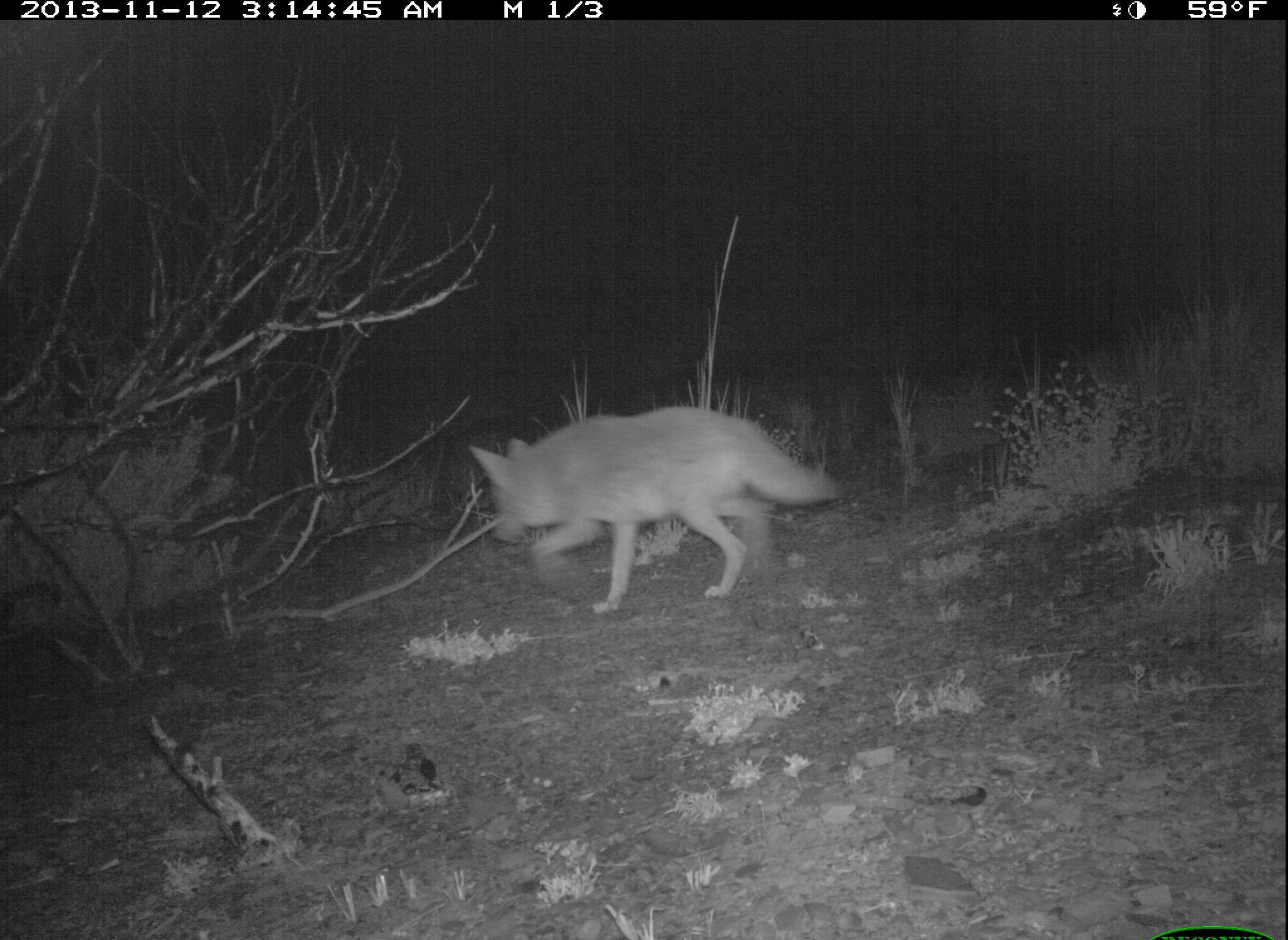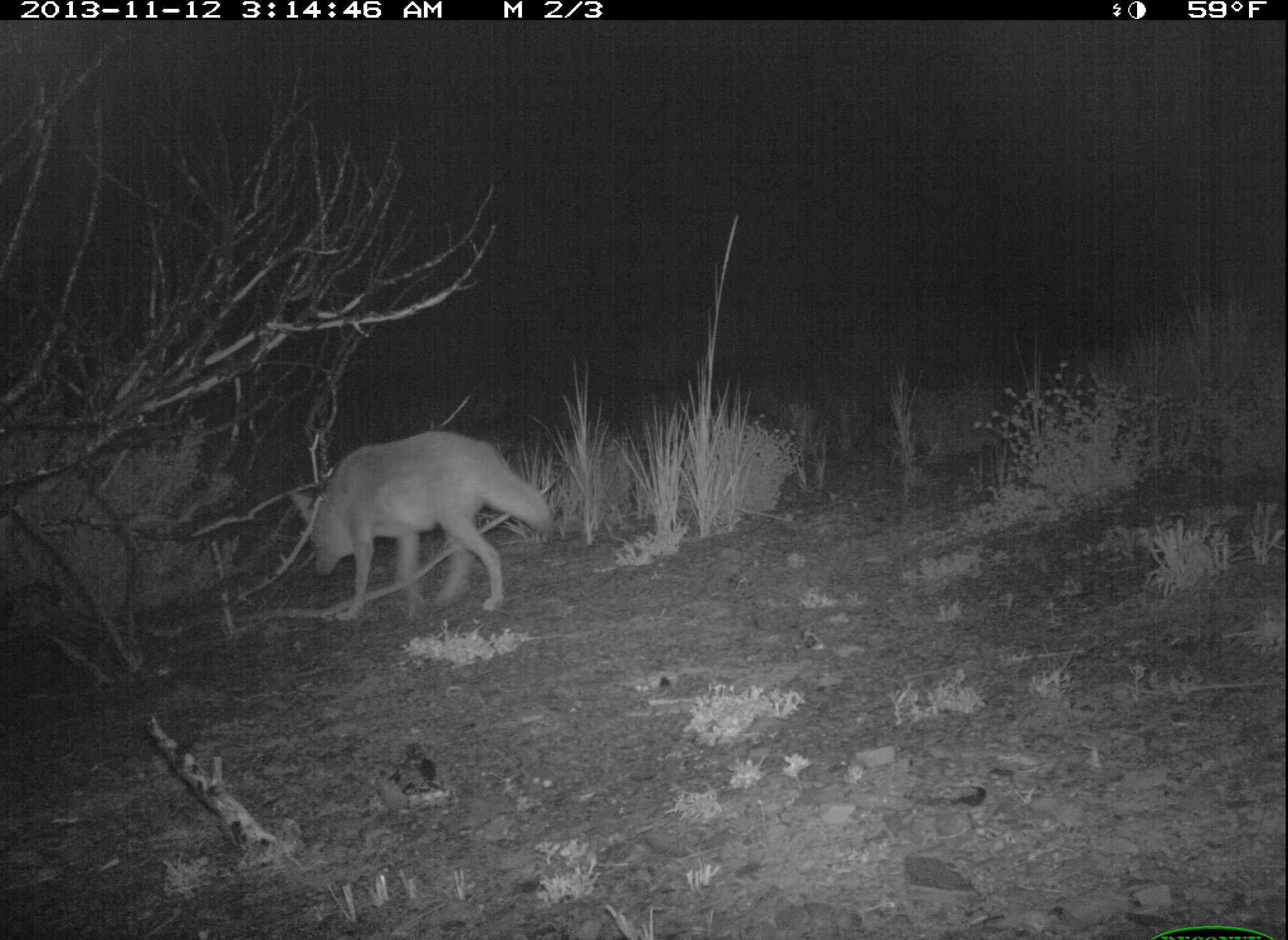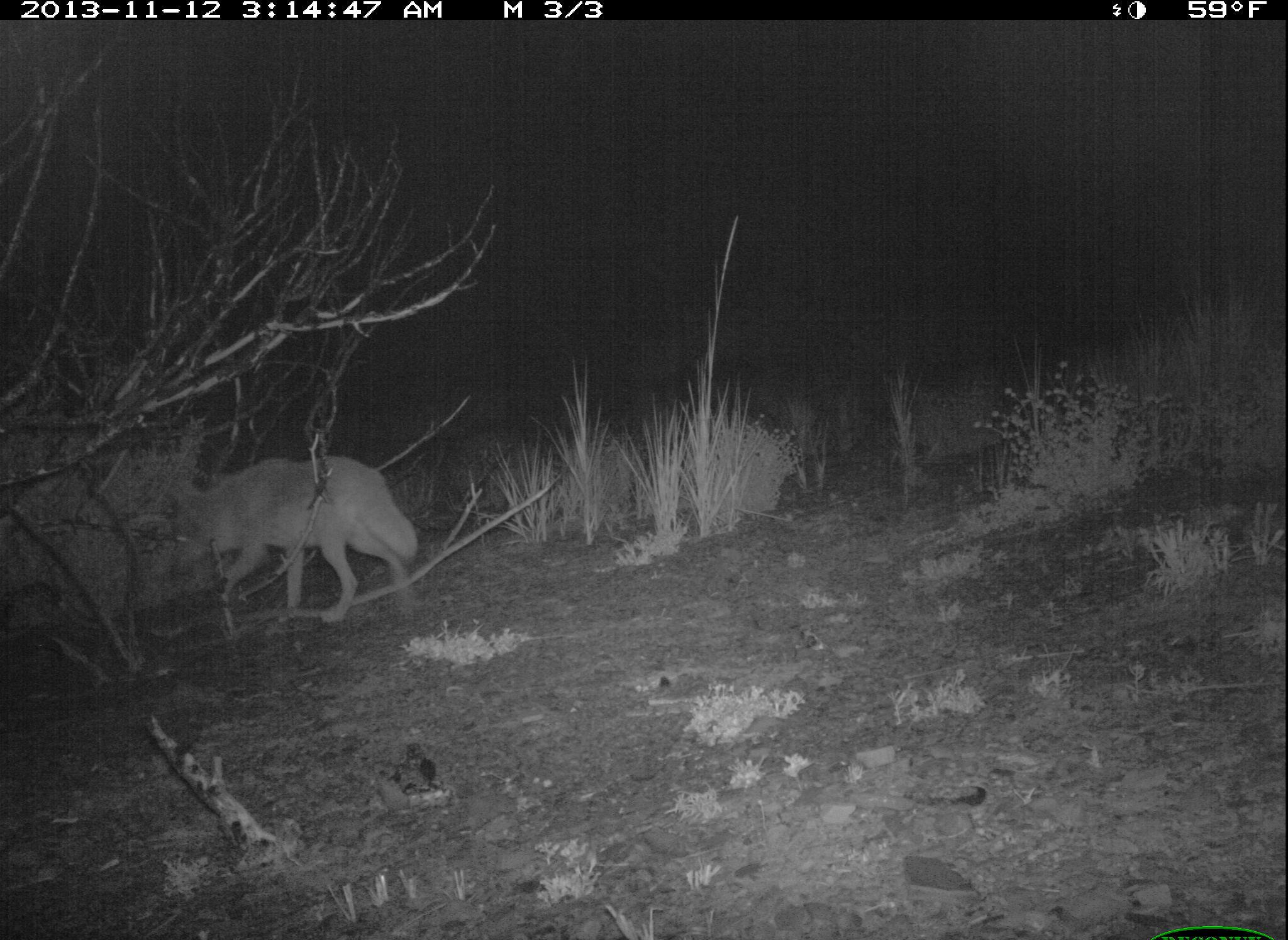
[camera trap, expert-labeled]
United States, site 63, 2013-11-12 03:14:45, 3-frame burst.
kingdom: Animalia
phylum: Chordata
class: Mammalia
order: Carnivora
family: Canidae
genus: Canis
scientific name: Canis latrans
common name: coyote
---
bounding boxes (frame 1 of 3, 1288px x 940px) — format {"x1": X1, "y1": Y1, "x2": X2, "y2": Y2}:
coyote: {"x1": 465, "y1": 406, "x2": 845, "y2": 615}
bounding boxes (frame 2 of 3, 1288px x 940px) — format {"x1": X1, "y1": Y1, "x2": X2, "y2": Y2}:
coyote: {"x1": 287, "y1": 429, "x2": 555, "y2": 621}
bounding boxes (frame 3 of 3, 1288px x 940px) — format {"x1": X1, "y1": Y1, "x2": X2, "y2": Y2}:
coyote: {"x1": 164, "y1": 453, "x2": 420, "y2": 623}